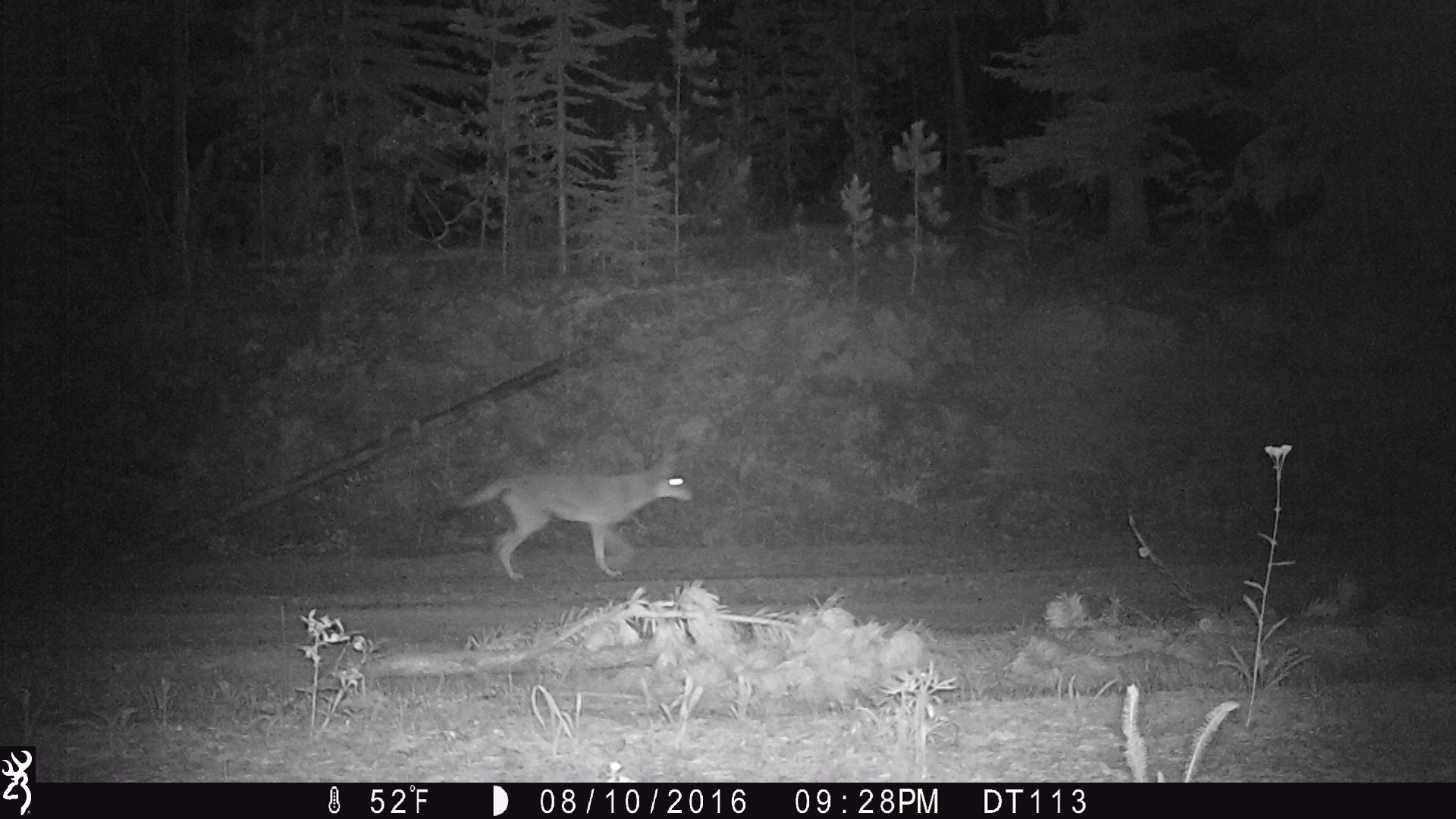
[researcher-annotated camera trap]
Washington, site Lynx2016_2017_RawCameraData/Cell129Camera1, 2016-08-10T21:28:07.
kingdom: Animalia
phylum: Chordata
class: Mammalia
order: Carnivora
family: Canidae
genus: Canis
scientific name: Canis latrans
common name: coyote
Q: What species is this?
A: Canis latrans (coyote).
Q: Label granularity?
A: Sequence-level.